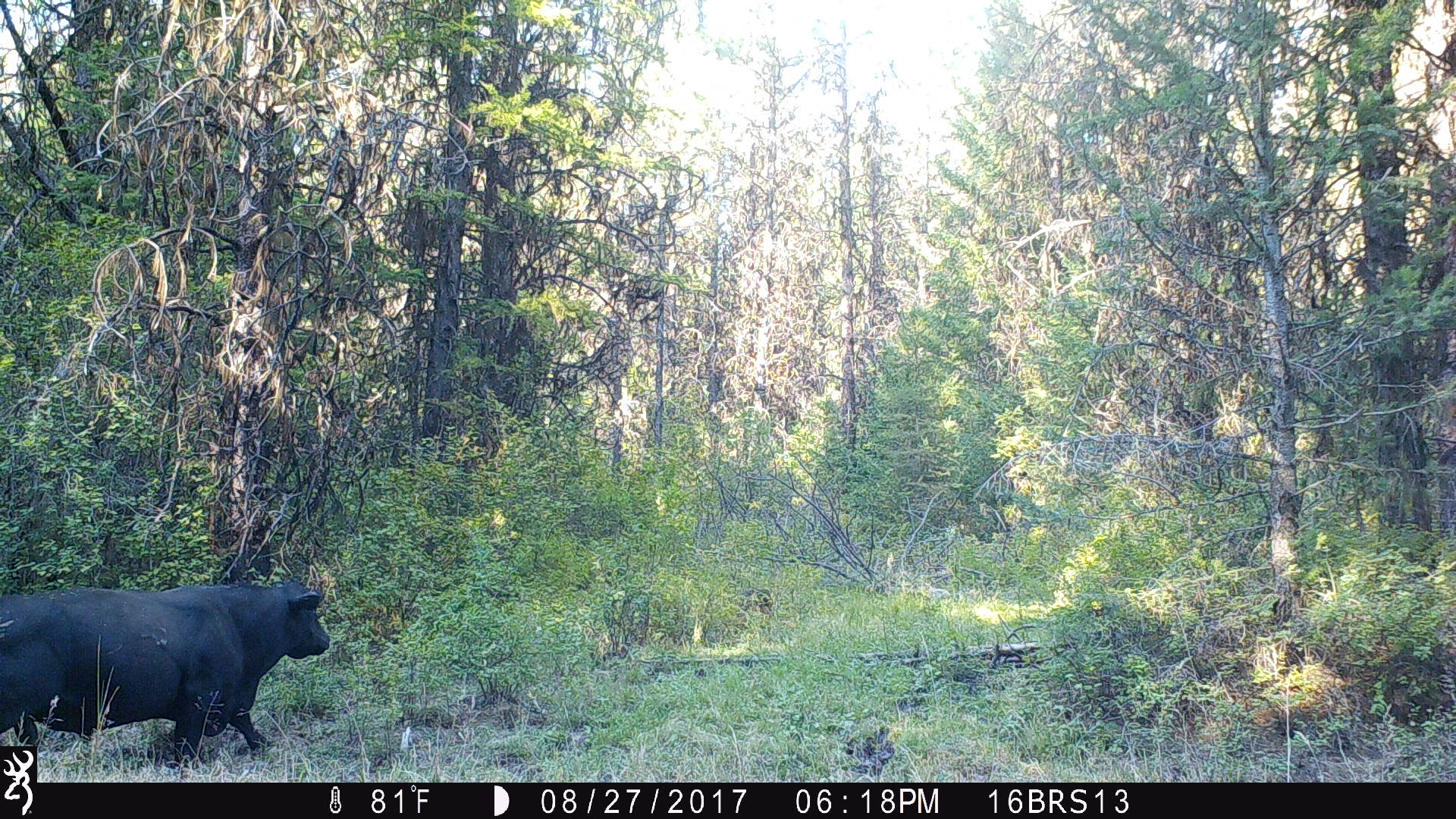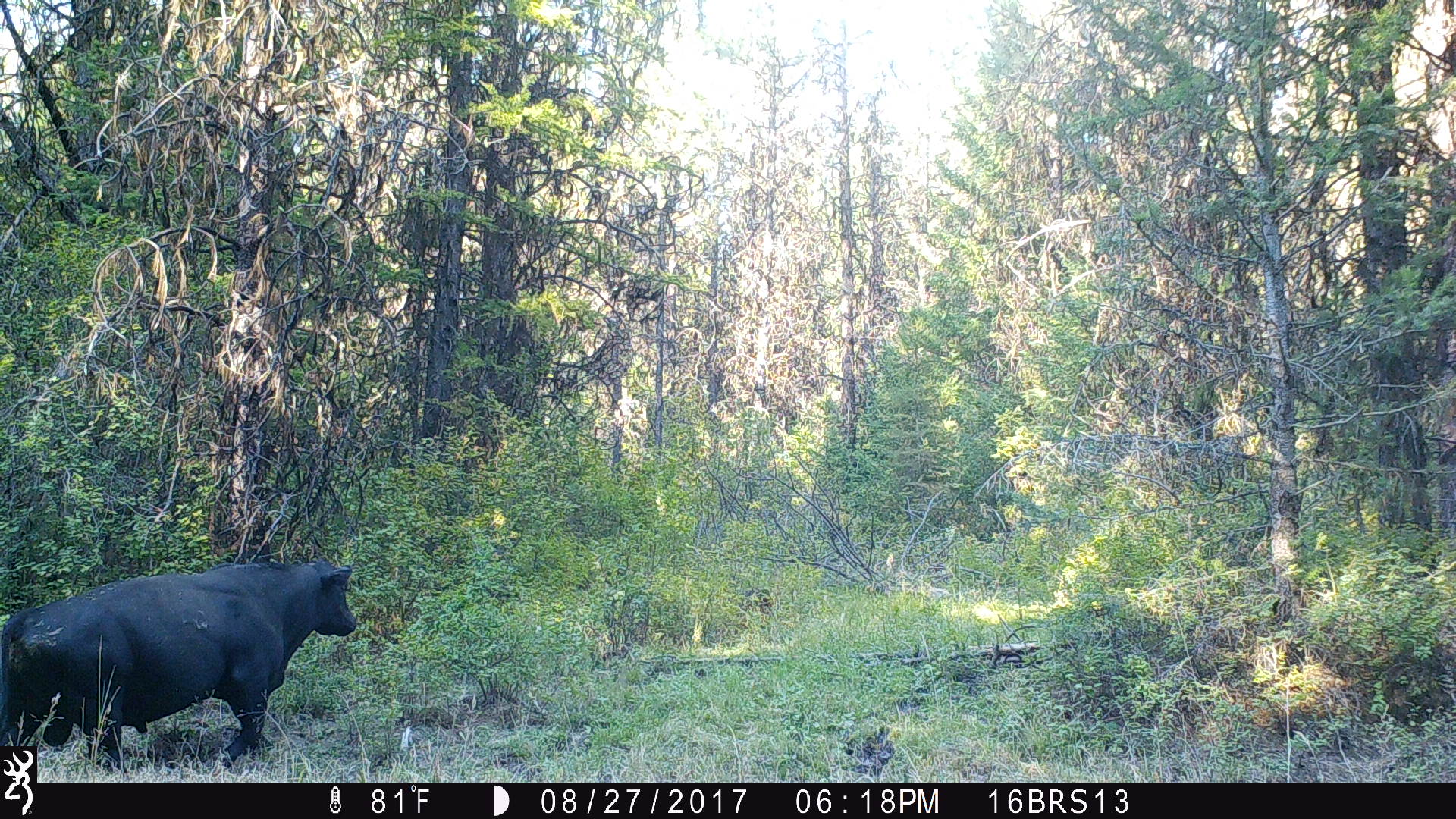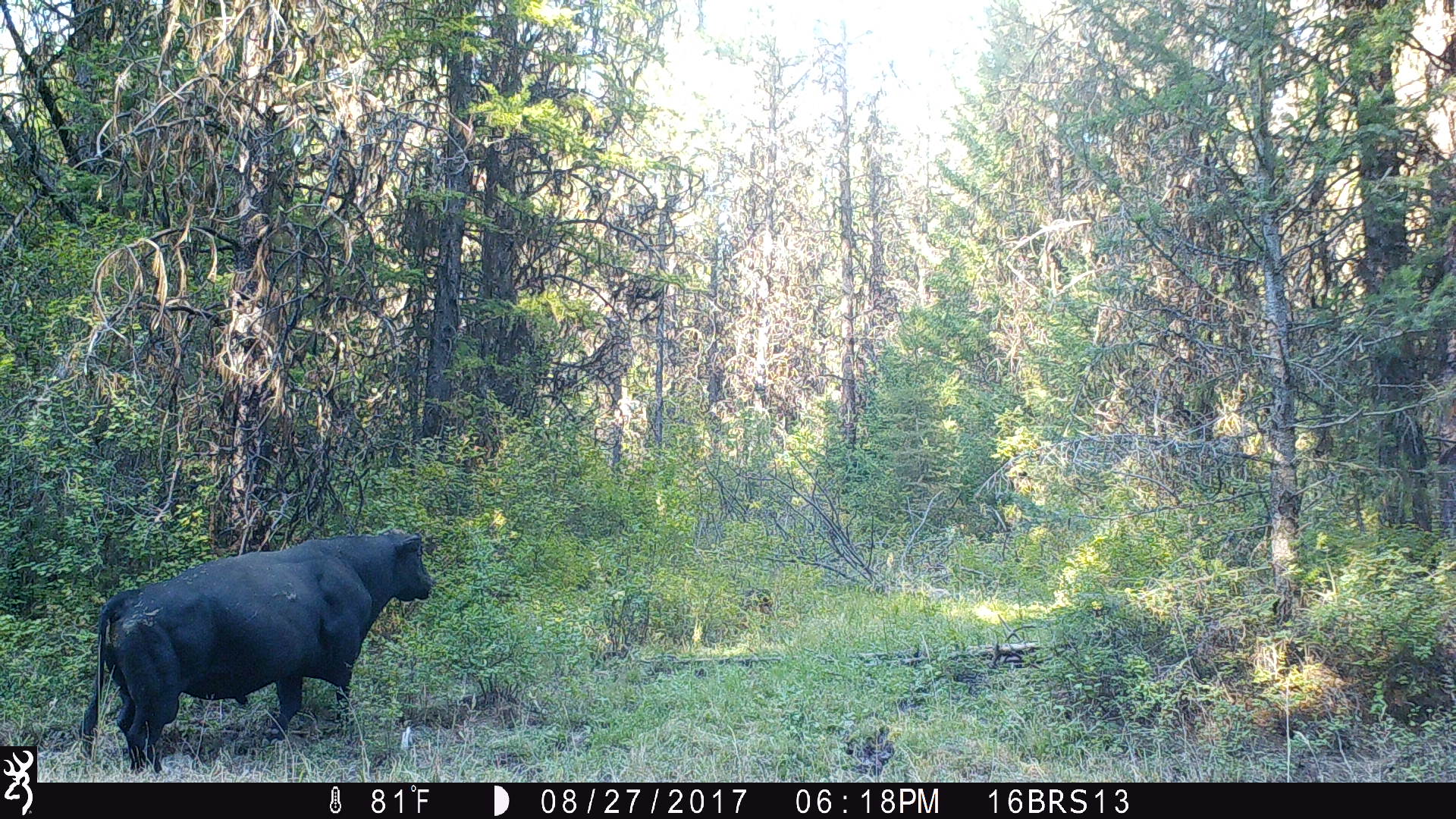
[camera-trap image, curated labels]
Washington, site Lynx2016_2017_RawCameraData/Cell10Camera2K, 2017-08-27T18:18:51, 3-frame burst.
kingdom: Animalia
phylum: Chordata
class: Mammalia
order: Artiodactyla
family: Bovidae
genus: Bos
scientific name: Bos taurus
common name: domestic cattle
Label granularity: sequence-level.